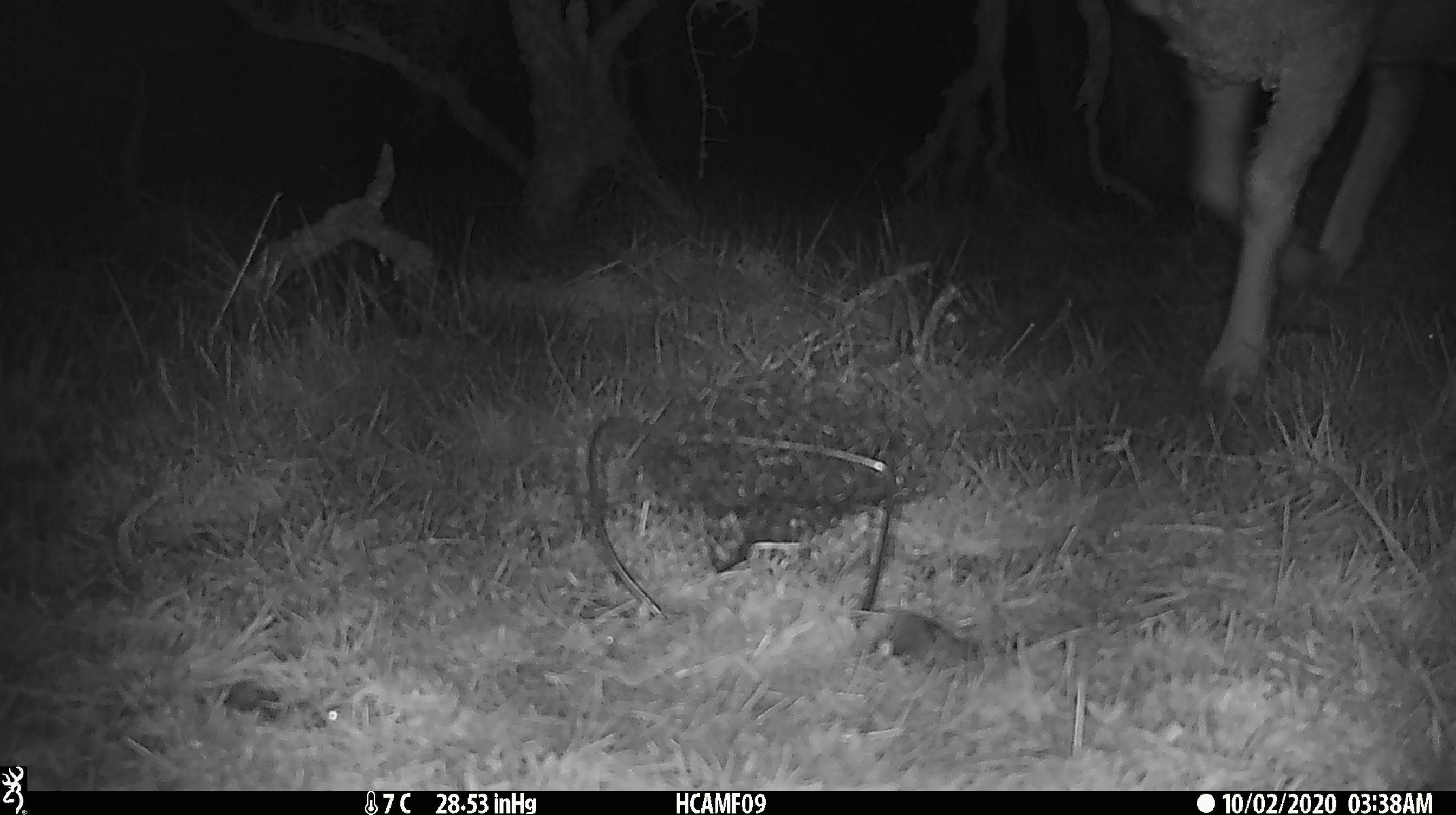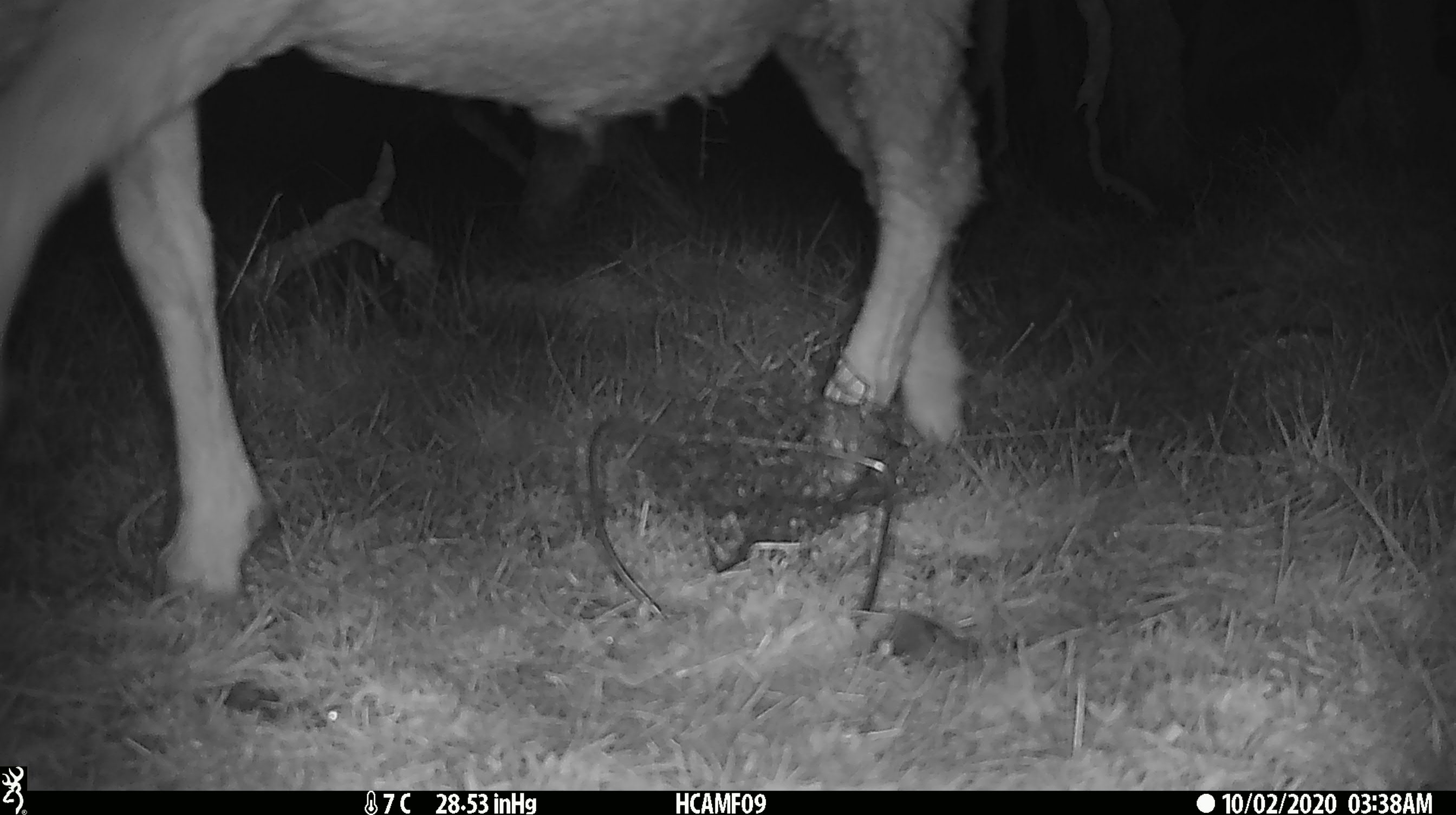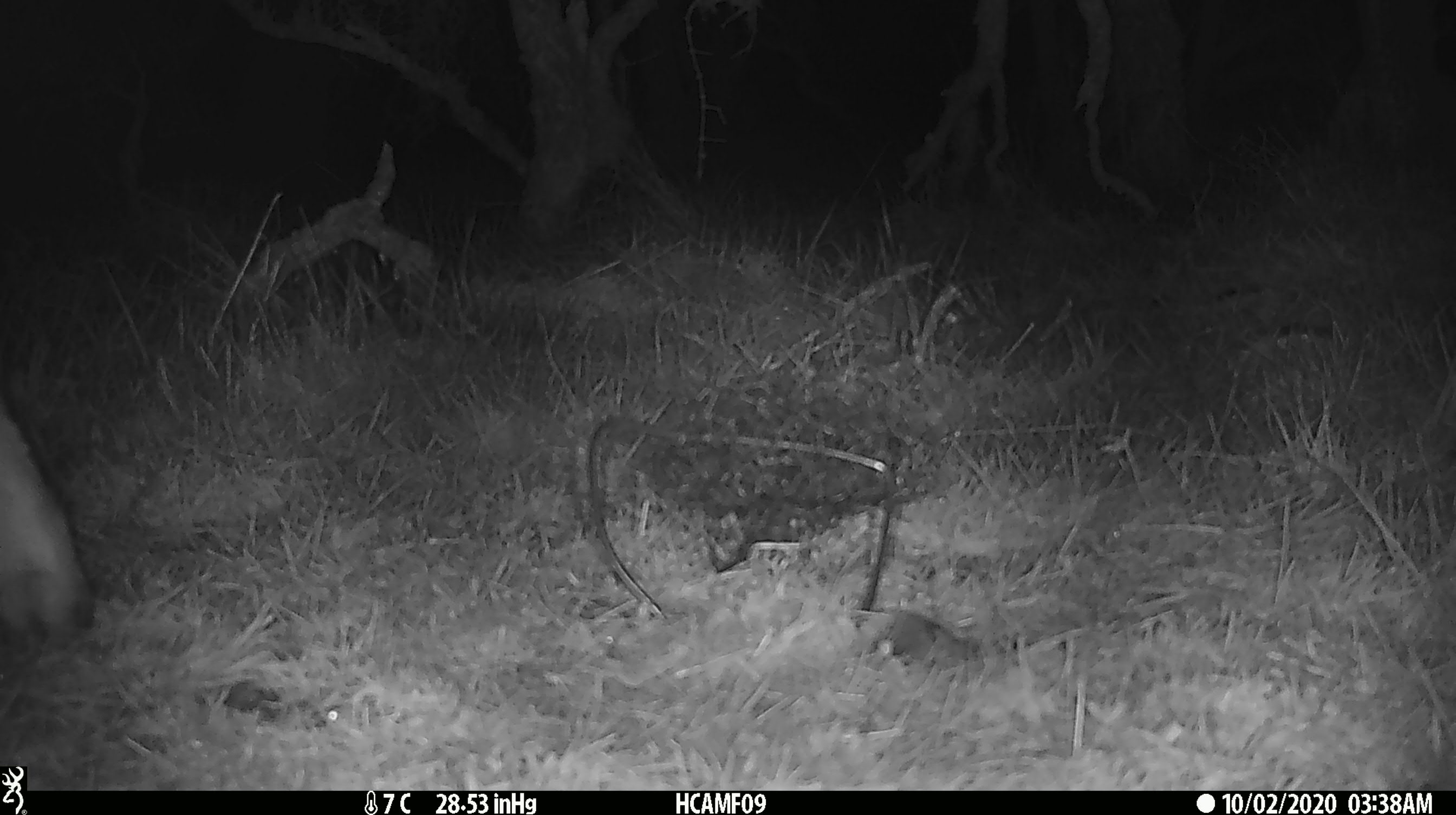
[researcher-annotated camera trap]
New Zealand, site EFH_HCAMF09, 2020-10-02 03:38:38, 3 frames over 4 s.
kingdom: Animalia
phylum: Chordata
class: Mammalia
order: Artiodactyla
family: Bovidae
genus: Ovis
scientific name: Ovis aries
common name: domestic sheep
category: sheep